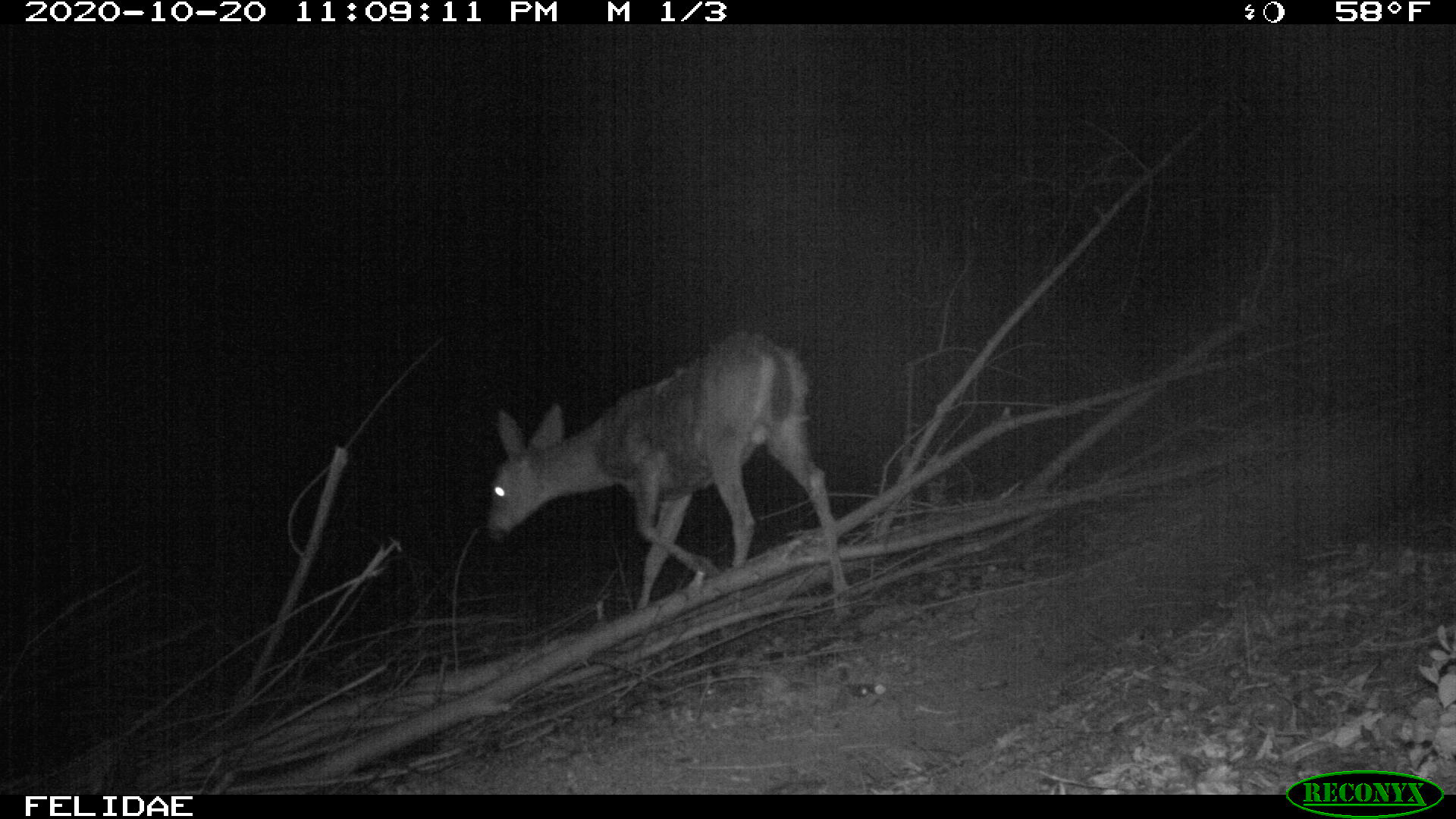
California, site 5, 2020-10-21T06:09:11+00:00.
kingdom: Animalia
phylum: Chordata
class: Mammalia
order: Artiodactyla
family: Cervidae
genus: Odocoileus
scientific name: Odocoileus hemionus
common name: mule deer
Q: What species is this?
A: Mule deer (Odocoileus hemionus).